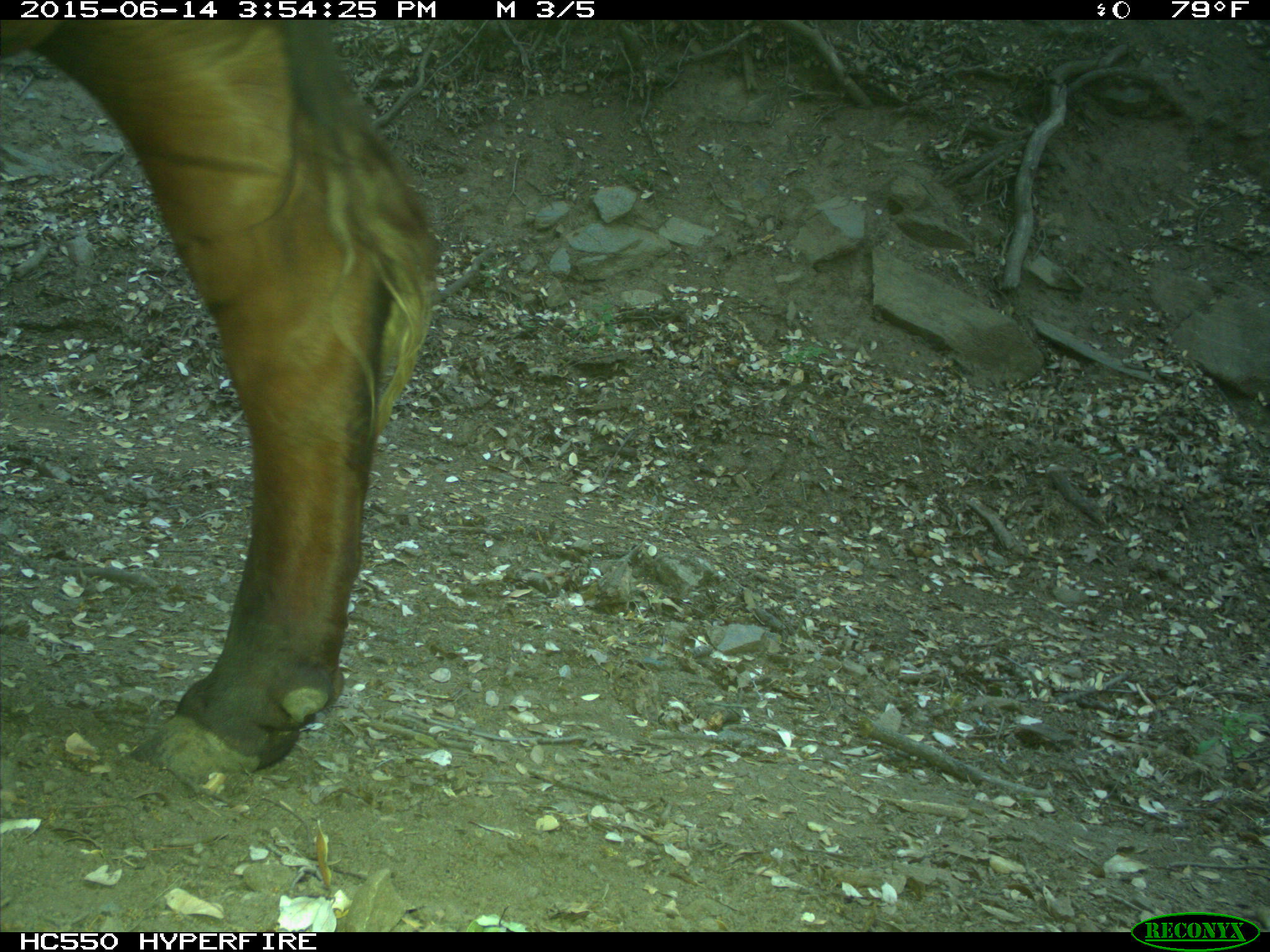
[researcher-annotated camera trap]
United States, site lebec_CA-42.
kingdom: Animalia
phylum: Chordata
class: Mammalia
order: Artiodactyla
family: Bovidae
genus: Bos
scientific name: Bos taurus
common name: domestic cow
Bos taurus (domestic cow).